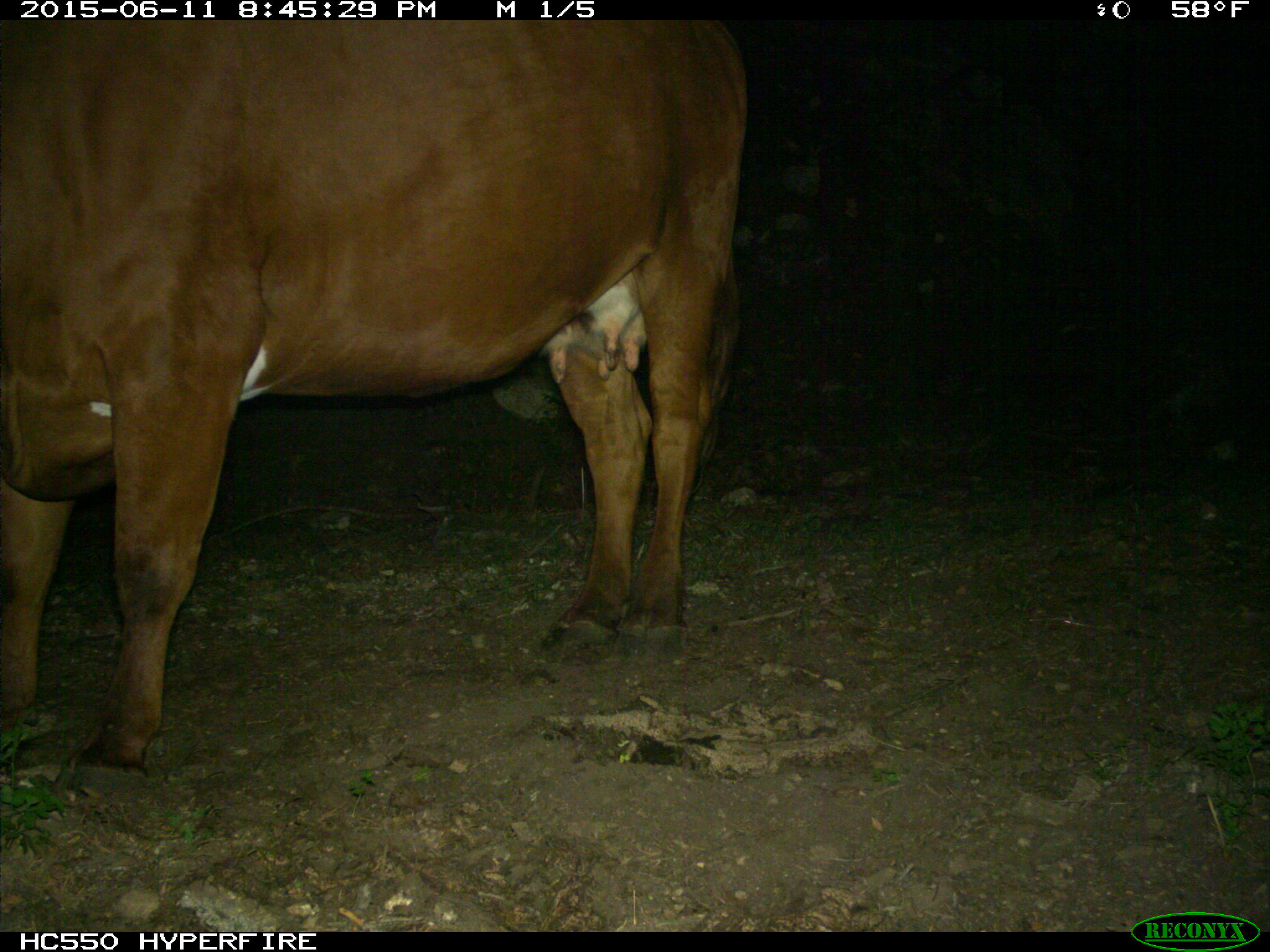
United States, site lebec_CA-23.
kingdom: Animalia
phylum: Chordata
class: Mammalia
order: Artiodactyla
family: Bovidae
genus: Bos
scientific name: Bos taurus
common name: domestic cow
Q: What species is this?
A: Bos taurus (domestic cow).